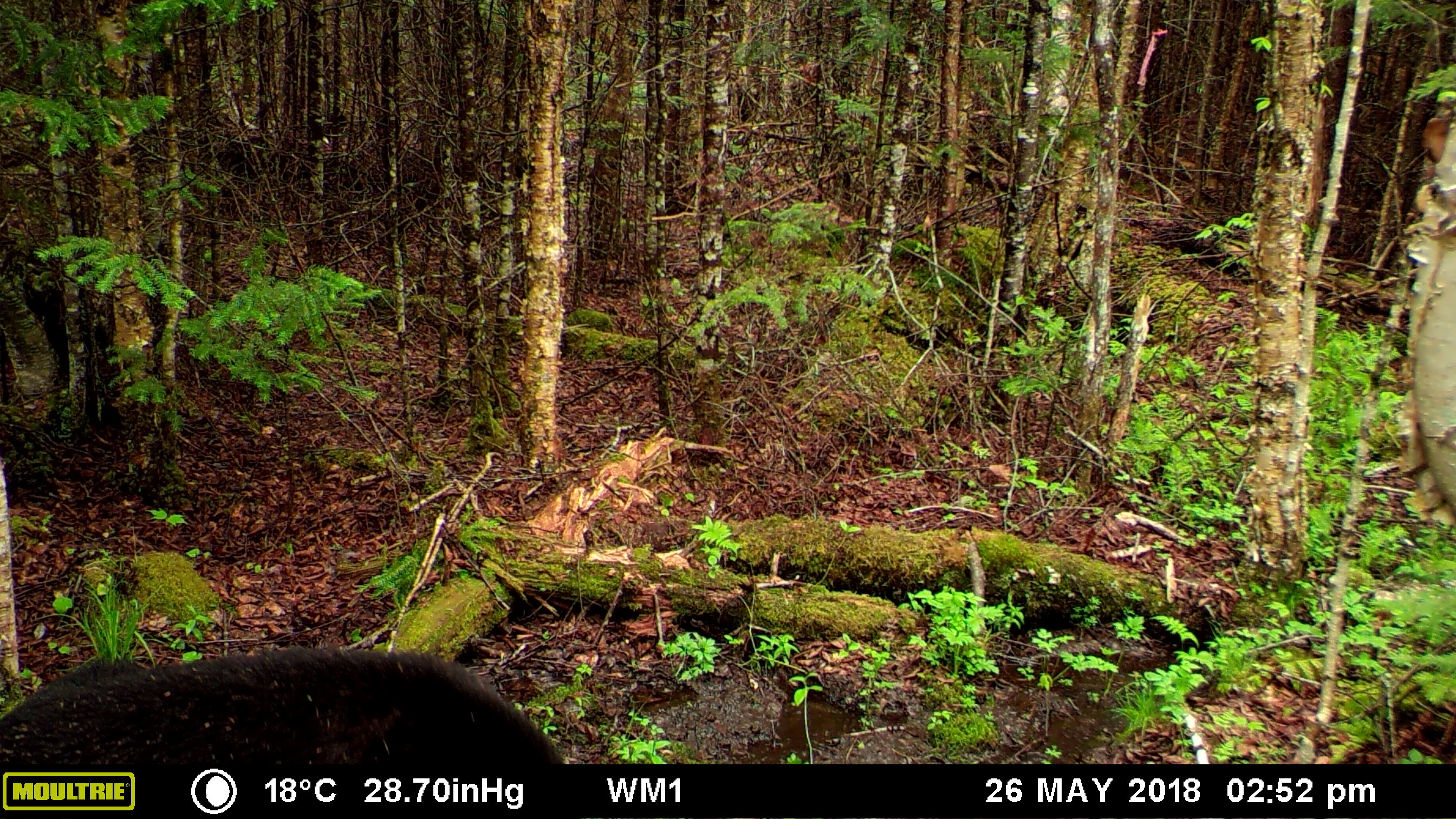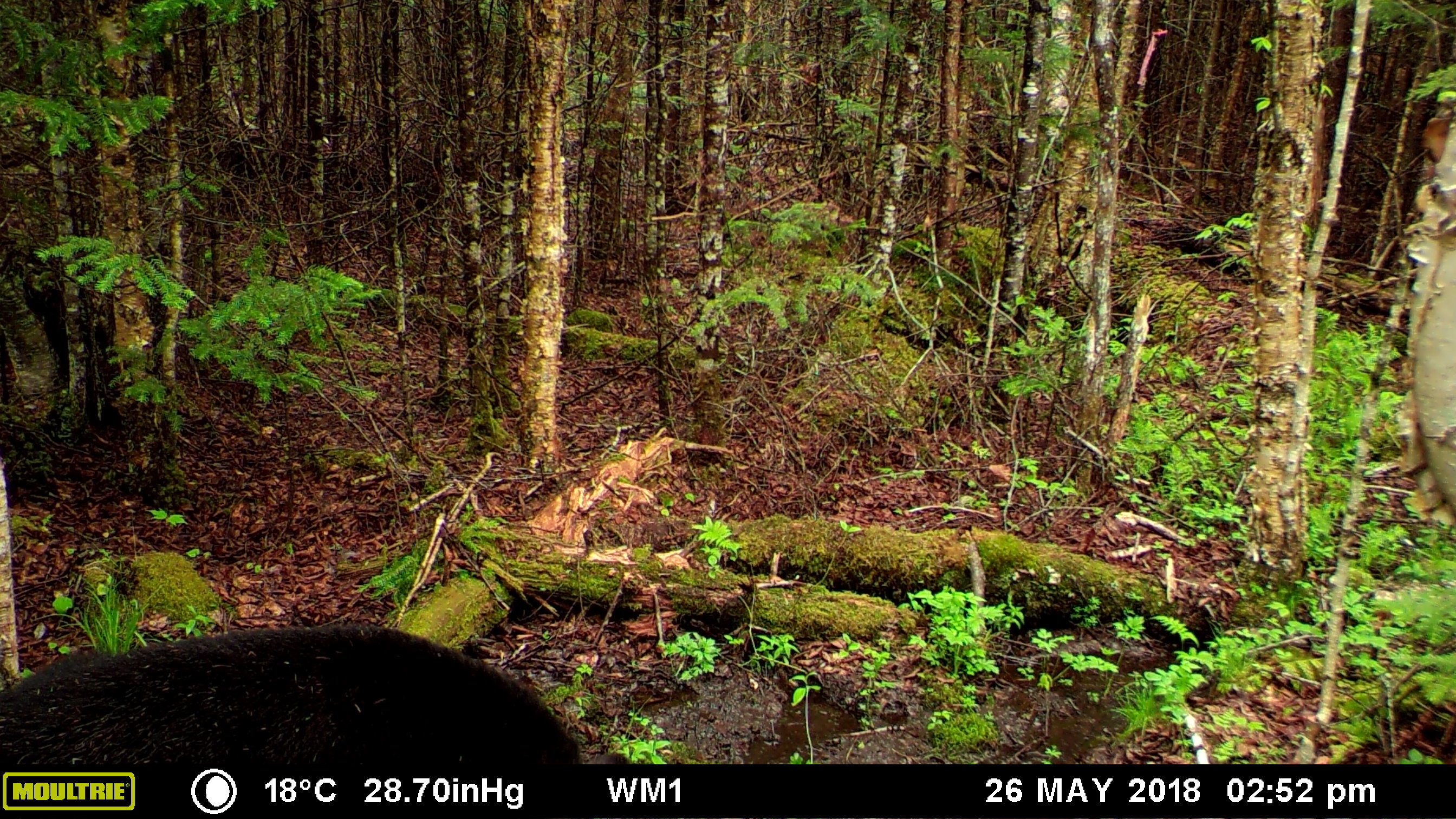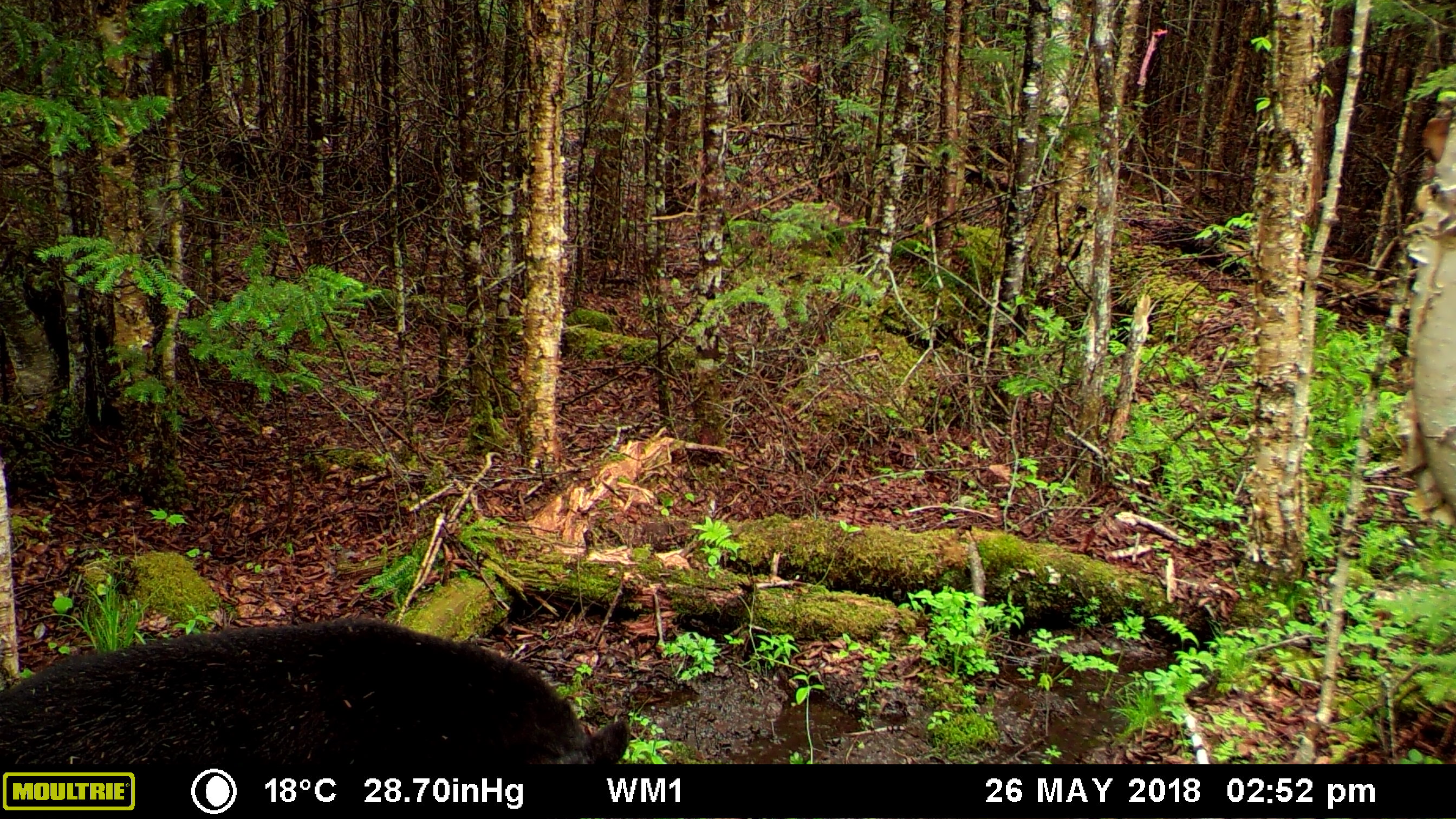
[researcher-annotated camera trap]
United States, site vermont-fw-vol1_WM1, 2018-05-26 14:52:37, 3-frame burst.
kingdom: Animalia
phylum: Chordata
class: Mammalia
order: Carnivora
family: Ursidae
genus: Ursus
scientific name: Ursus americanus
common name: black bear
Black bear (Ursus americanus).